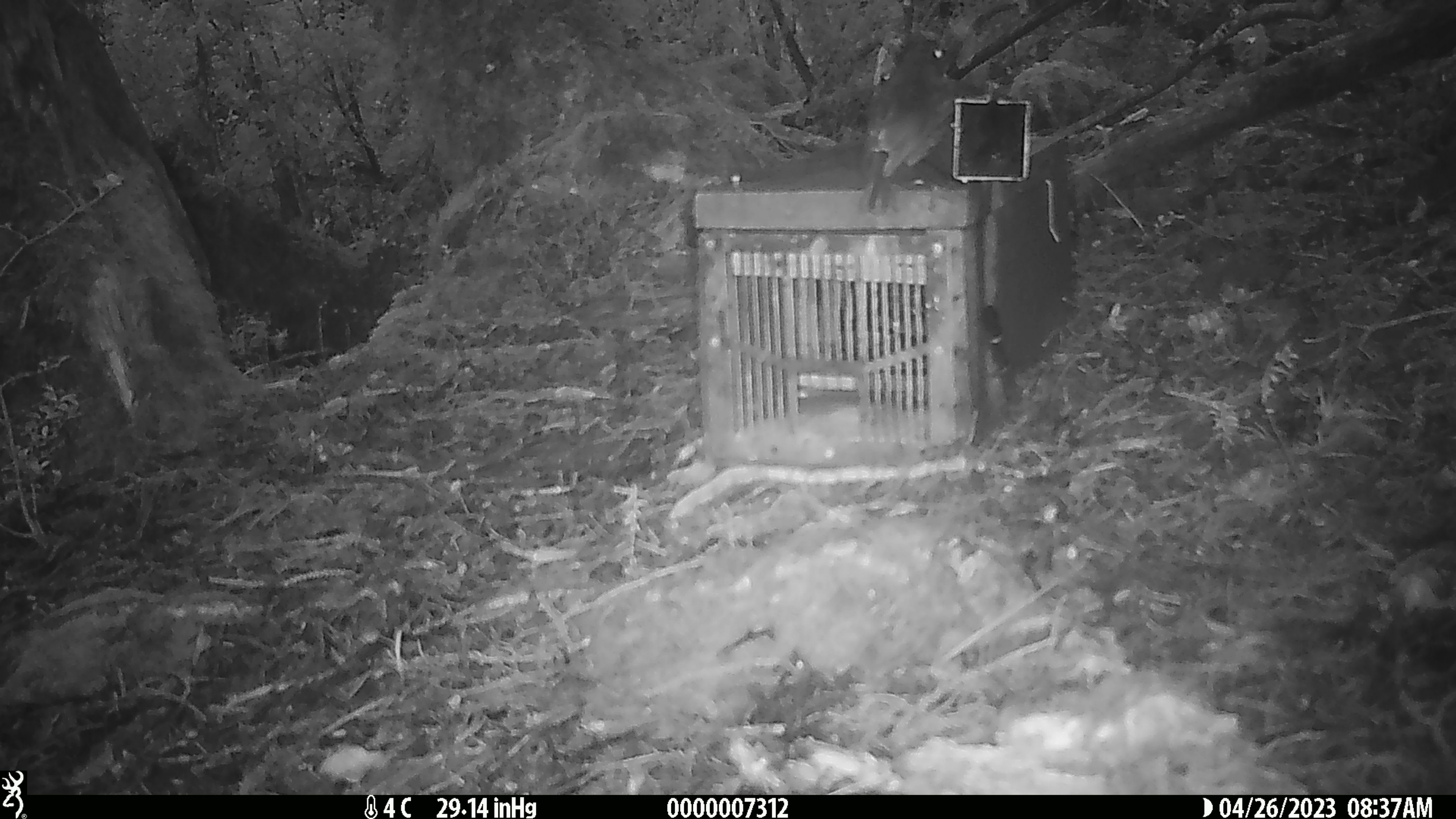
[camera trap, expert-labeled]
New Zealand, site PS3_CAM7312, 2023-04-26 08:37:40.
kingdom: Animalia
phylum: Chordata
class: Aves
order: Passeriformes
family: Petroicidae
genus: Petroica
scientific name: Petroica australis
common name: new zealand robin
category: robin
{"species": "robin (new zealand robin) (Petroica australis)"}